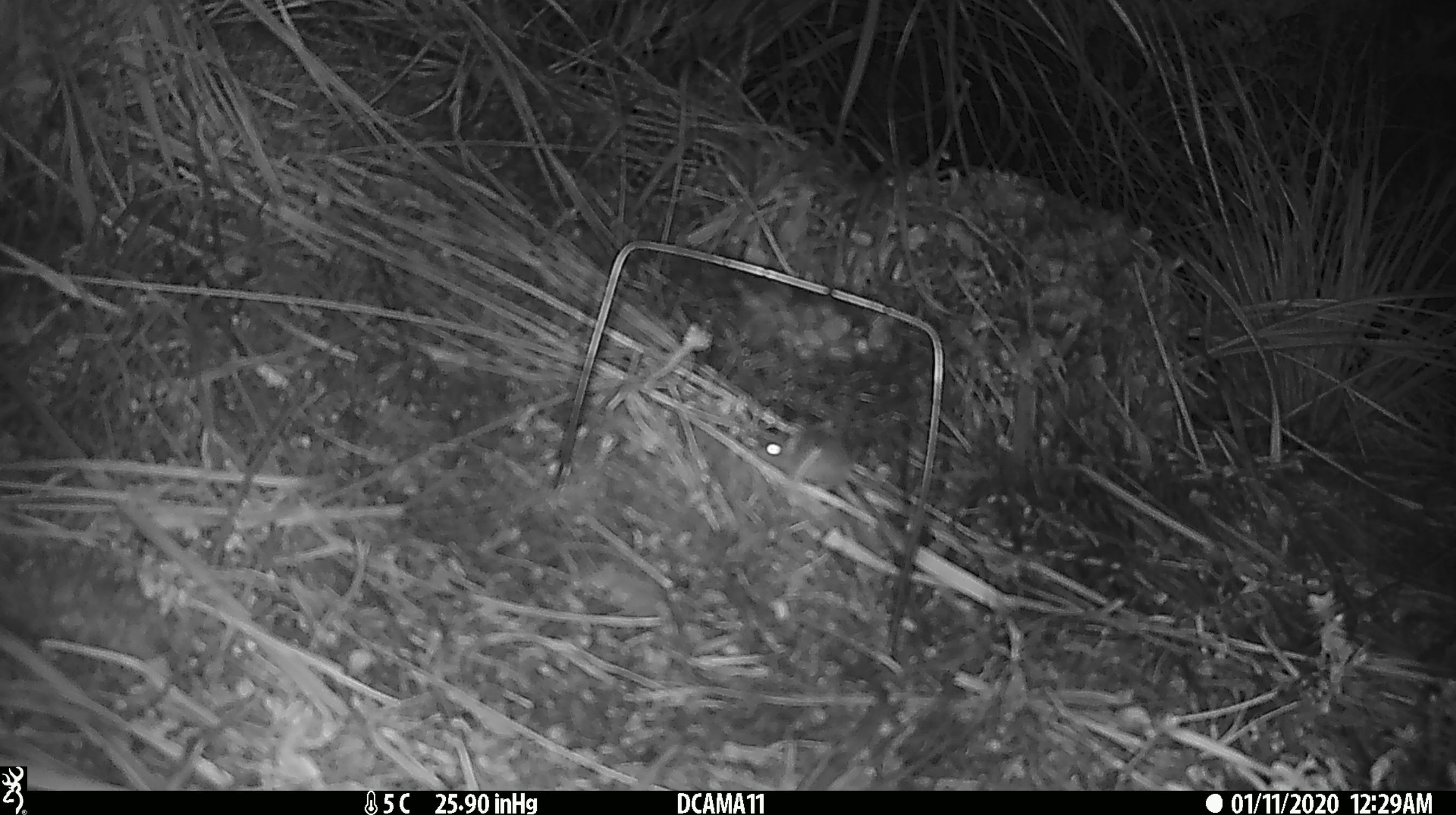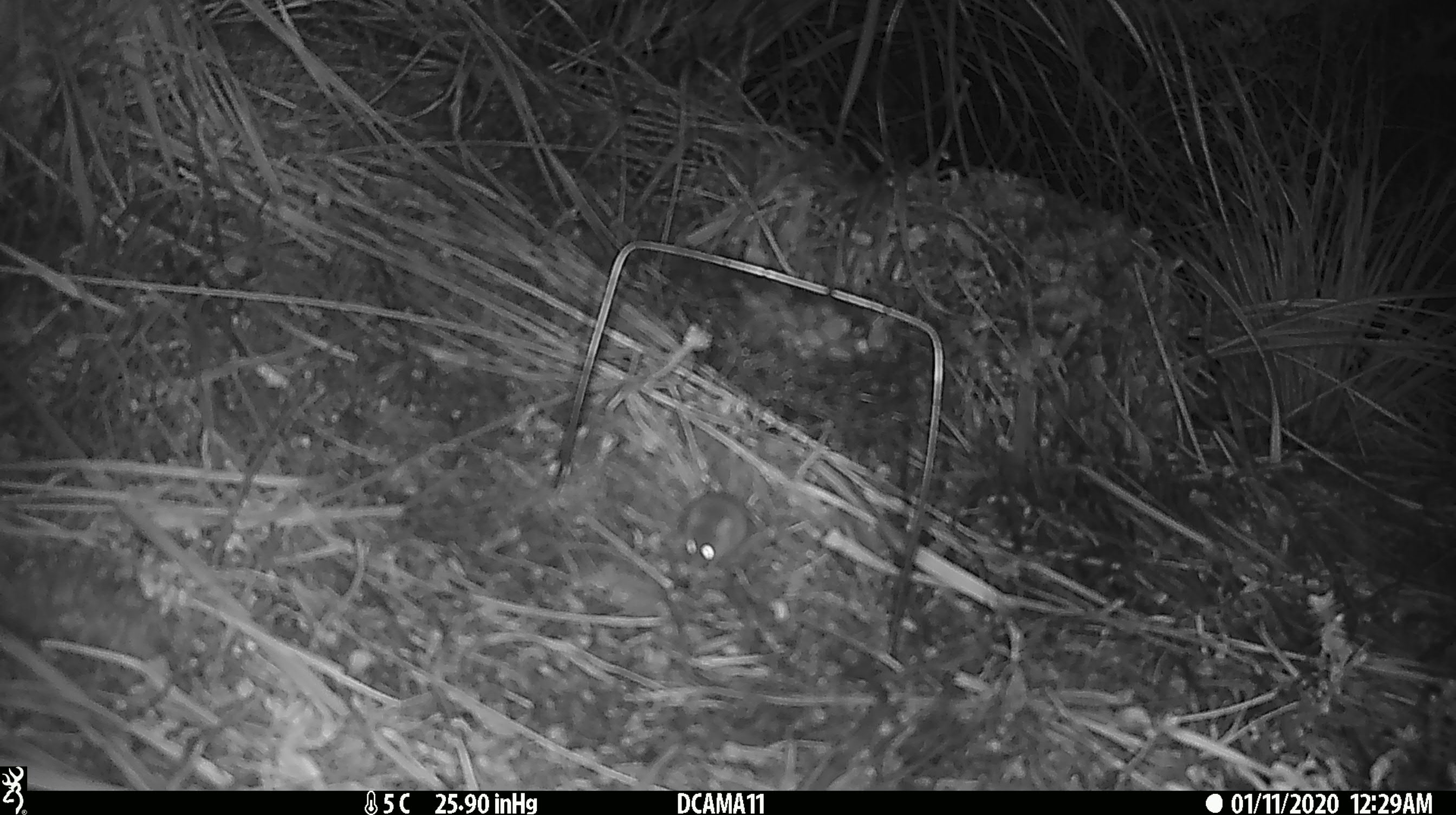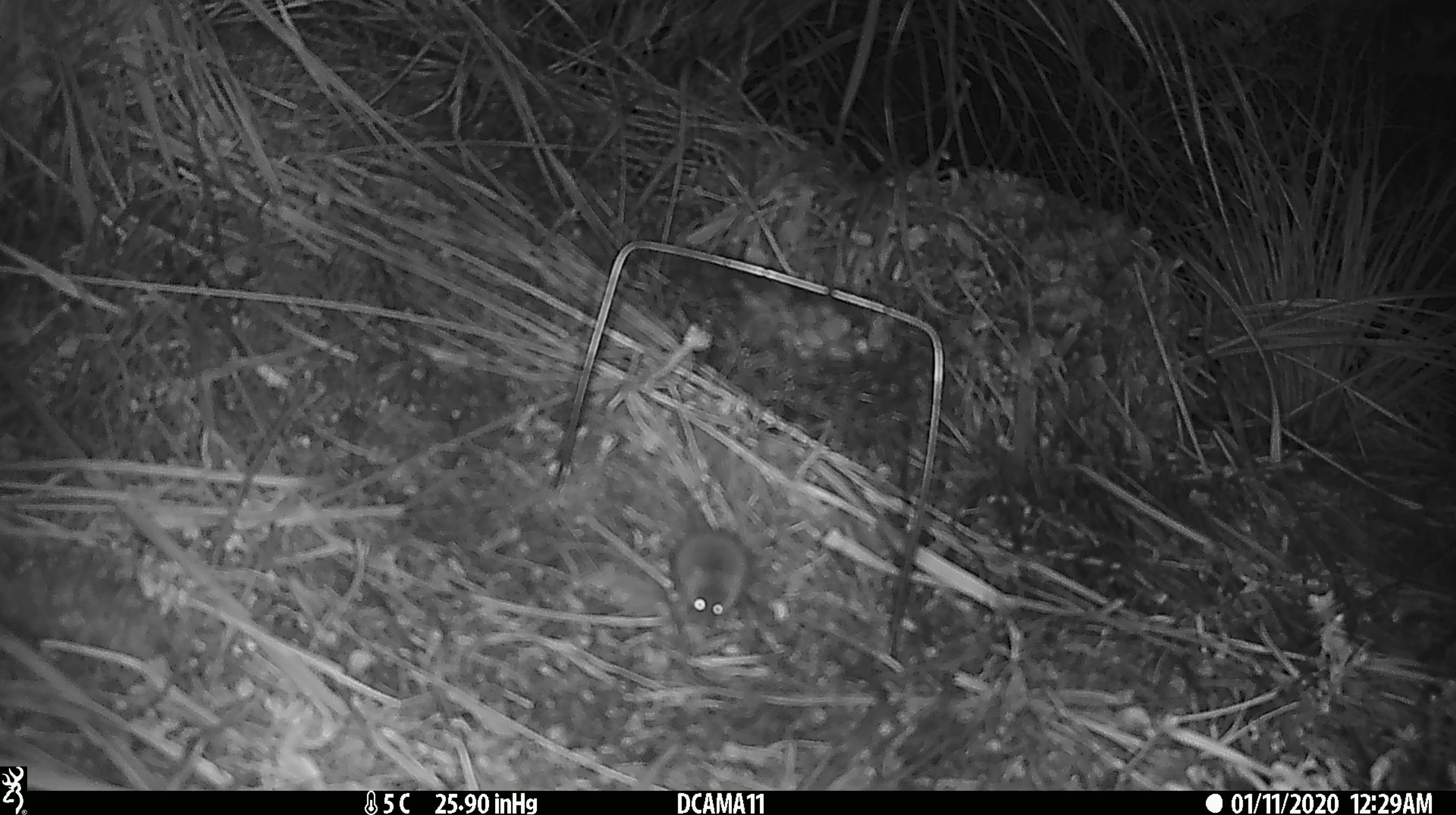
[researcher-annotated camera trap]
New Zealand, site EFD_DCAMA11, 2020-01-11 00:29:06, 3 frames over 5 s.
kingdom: Animalia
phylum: Chordata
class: Mammalia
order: Rodentia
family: Muridae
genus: Mus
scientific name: Mus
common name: mouse